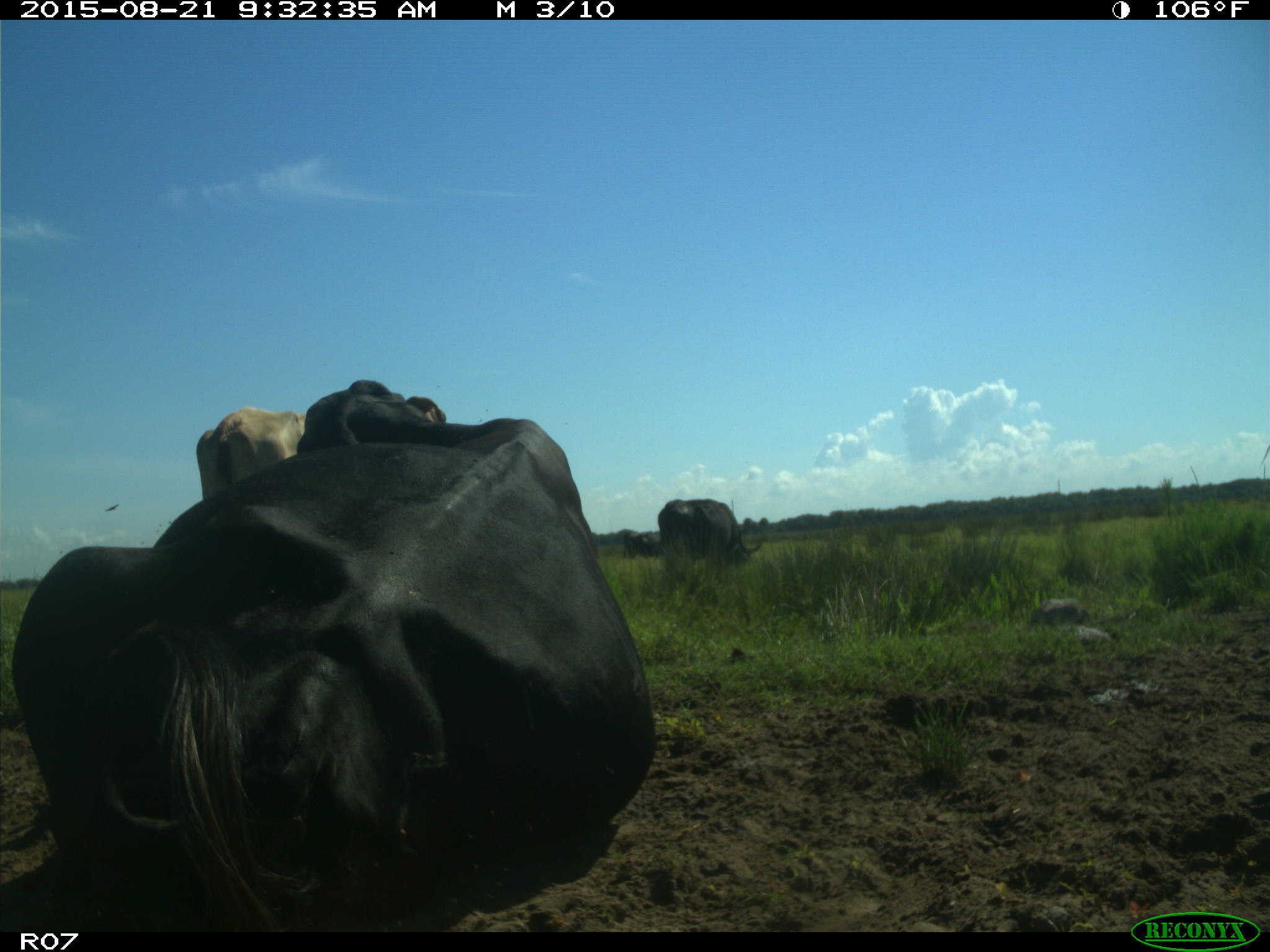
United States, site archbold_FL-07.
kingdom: Animalia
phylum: Chordata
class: Mammalia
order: Artiodactyla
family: Bovidae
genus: Bos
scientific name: Bos taurus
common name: domestic cow